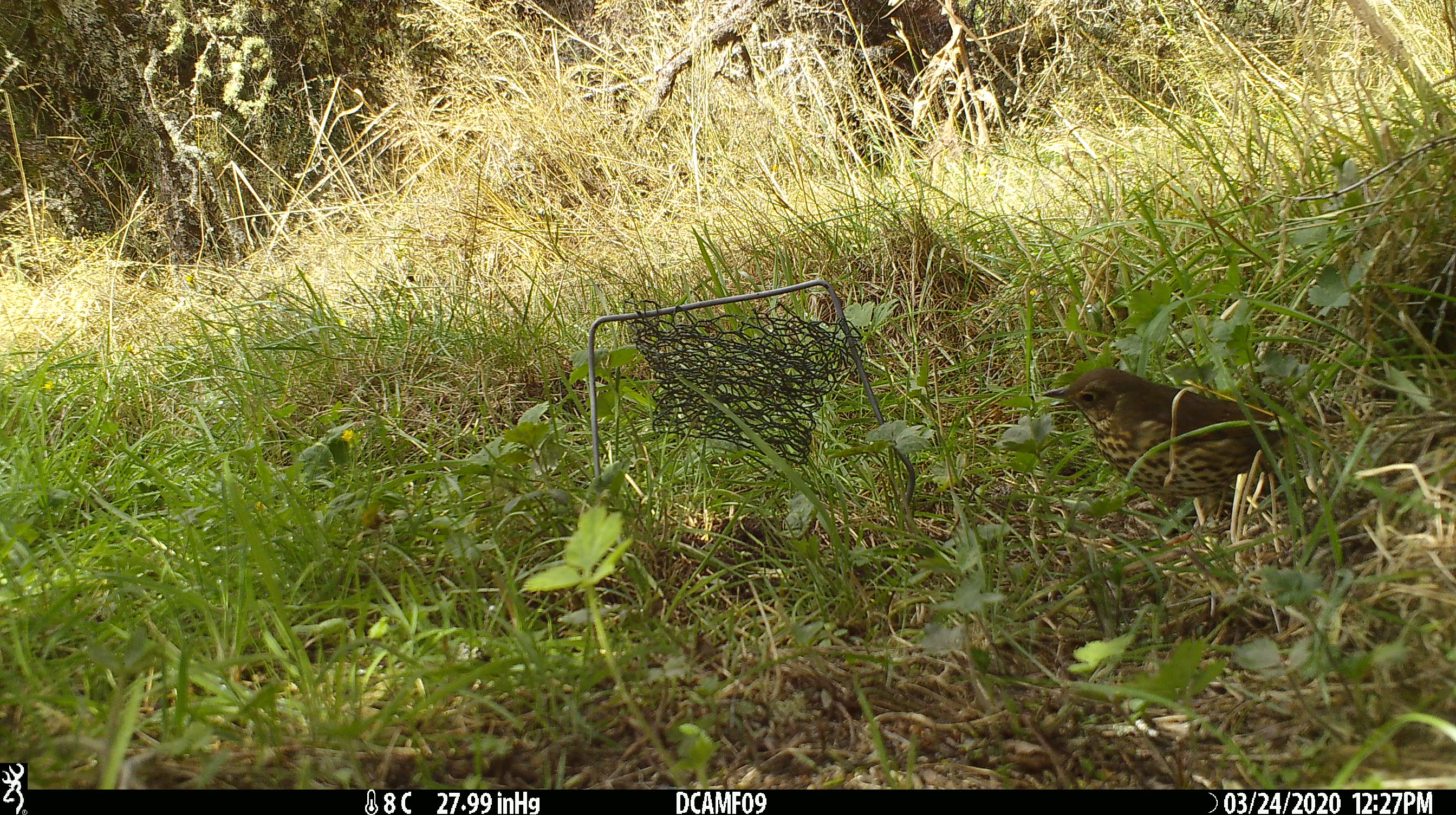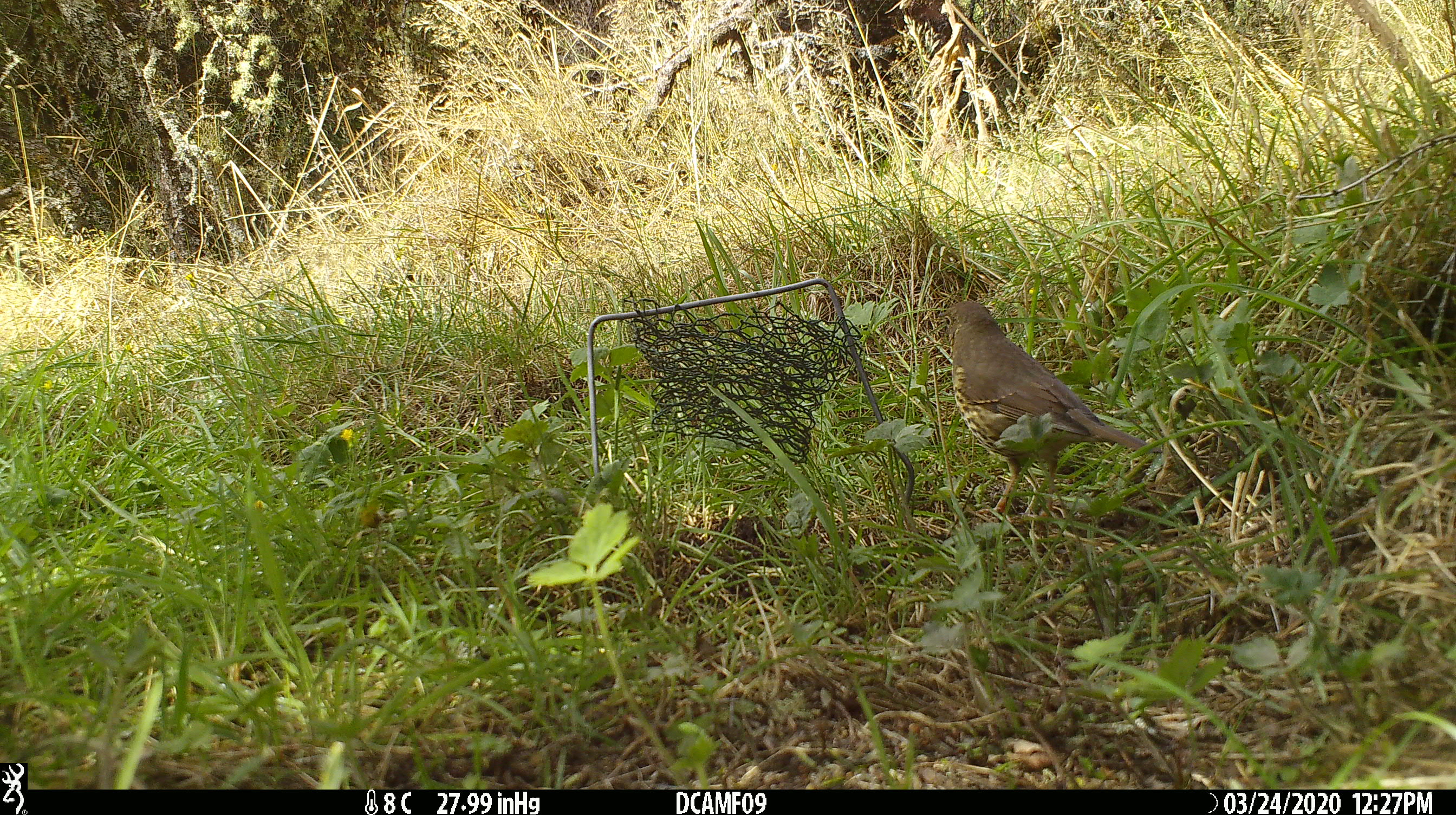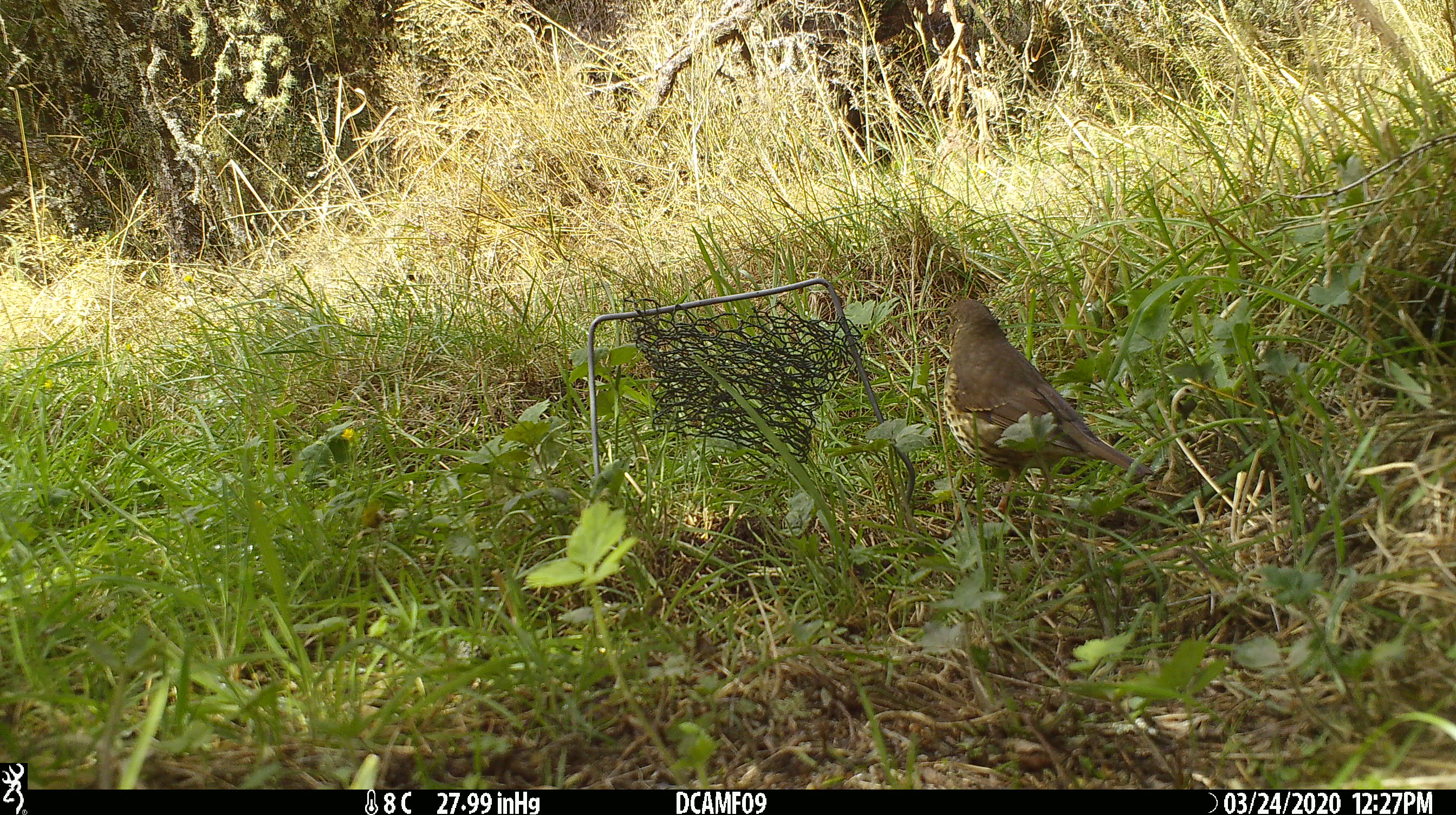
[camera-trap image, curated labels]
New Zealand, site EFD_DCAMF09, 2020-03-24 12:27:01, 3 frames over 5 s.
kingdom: Animalia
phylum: Chordata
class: Aves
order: Passeriformes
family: Turdidae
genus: Turdus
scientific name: Turdus philomelos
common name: song thrush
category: thrush